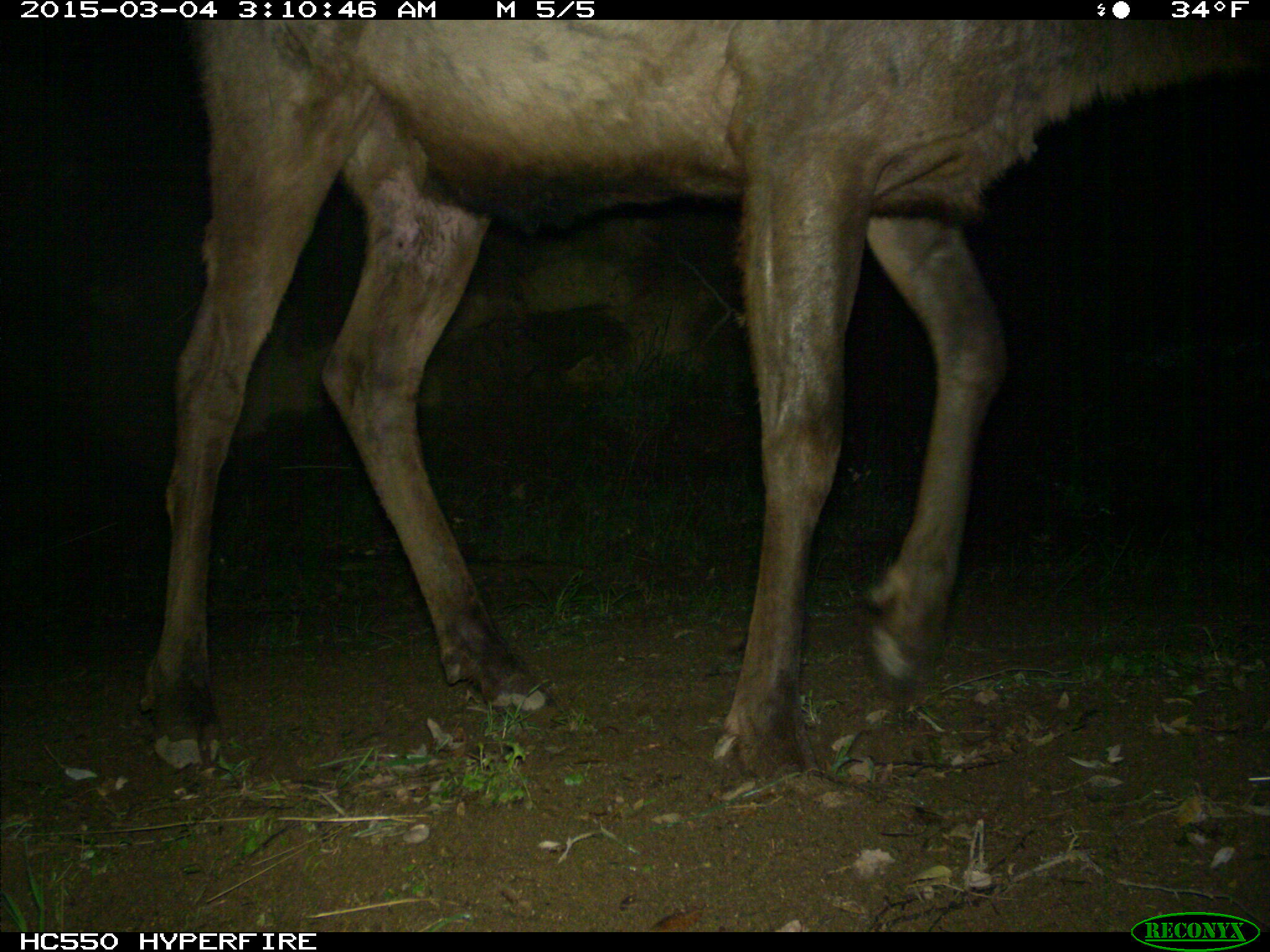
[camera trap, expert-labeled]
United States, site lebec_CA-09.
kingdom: Animalia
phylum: Chordata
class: Mammalia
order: Artiodactyla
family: Cervidae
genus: Cervus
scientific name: Cervus canadensis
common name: elk